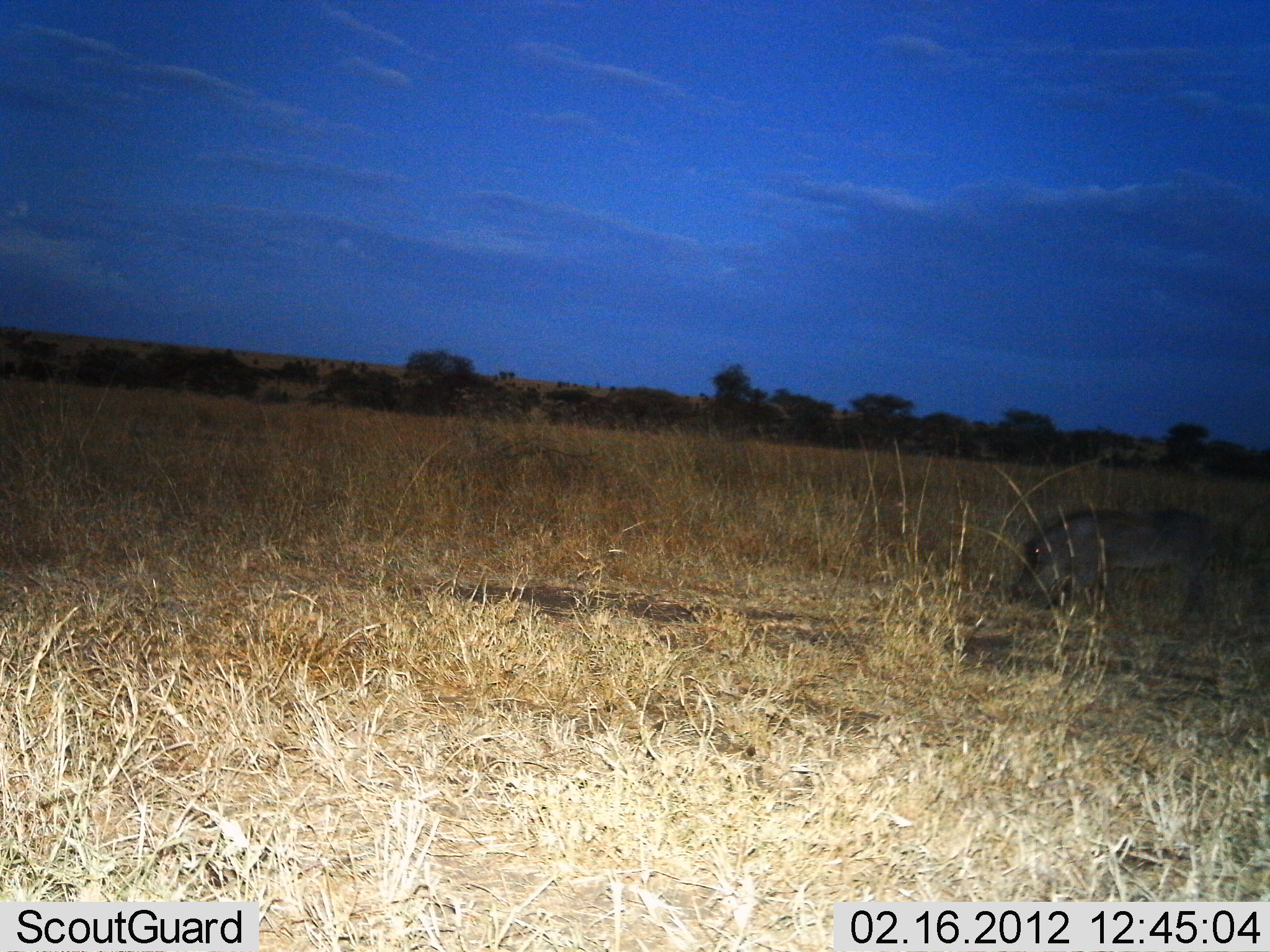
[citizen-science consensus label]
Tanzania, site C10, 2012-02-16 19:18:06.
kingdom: Animalia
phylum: Chordata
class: Mammalia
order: Artiodactyla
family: Suidae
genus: Phacochoerus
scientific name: Phacochoerus africanus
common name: warthog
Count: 1.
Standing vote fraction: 46%.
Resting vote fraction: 0%.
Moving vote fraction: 15%.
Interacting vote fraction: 0%.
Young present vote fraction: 0%.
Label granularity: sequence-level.